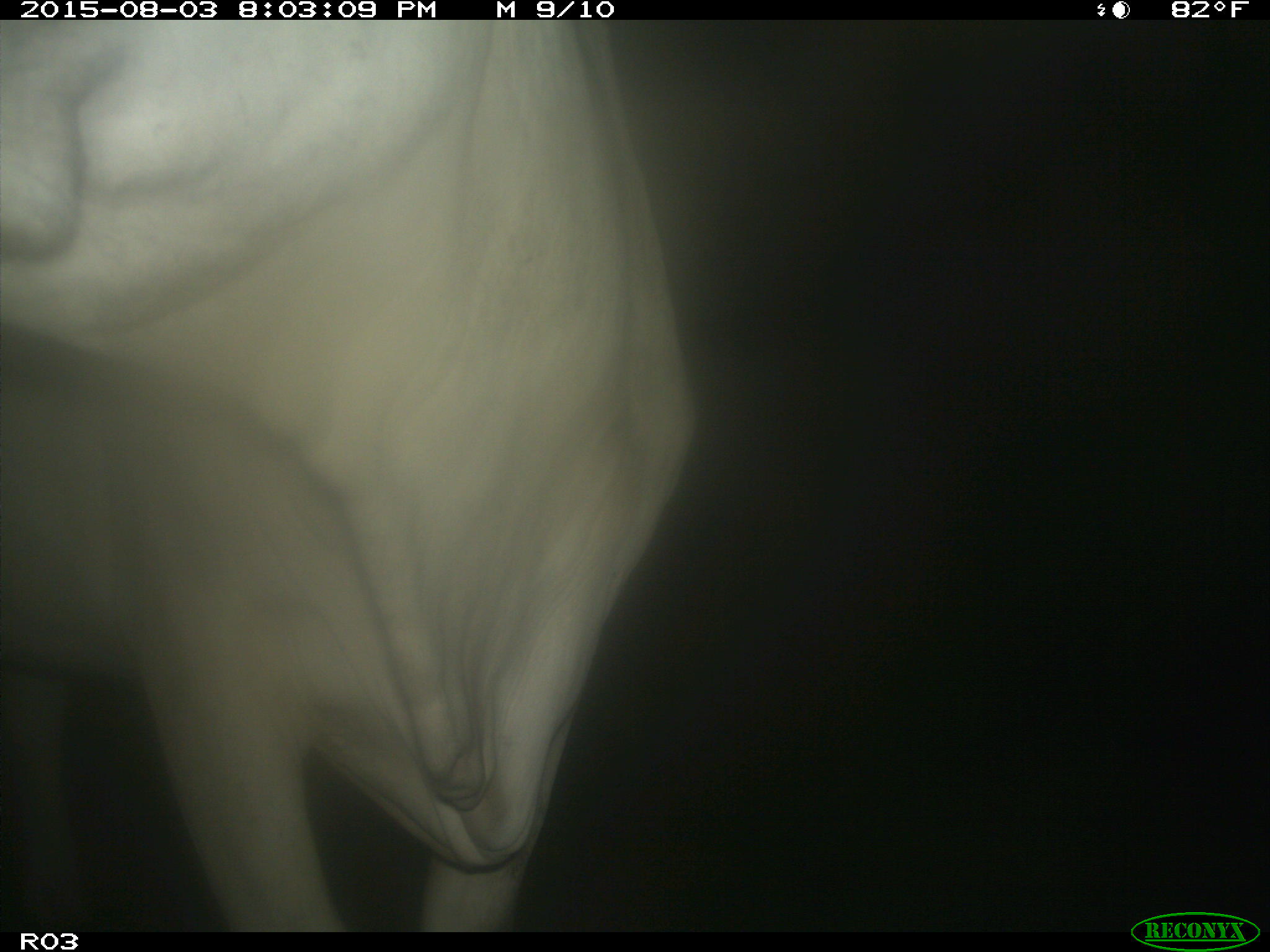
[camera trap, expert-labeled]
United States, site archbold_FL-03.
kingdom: Animalia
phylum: Chordata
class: Mammalia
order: Artiodactyla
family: Bovidae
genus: Bos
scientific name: Bos taurus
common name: domestic cow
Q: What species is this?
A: Bos taurus (domestic cow).